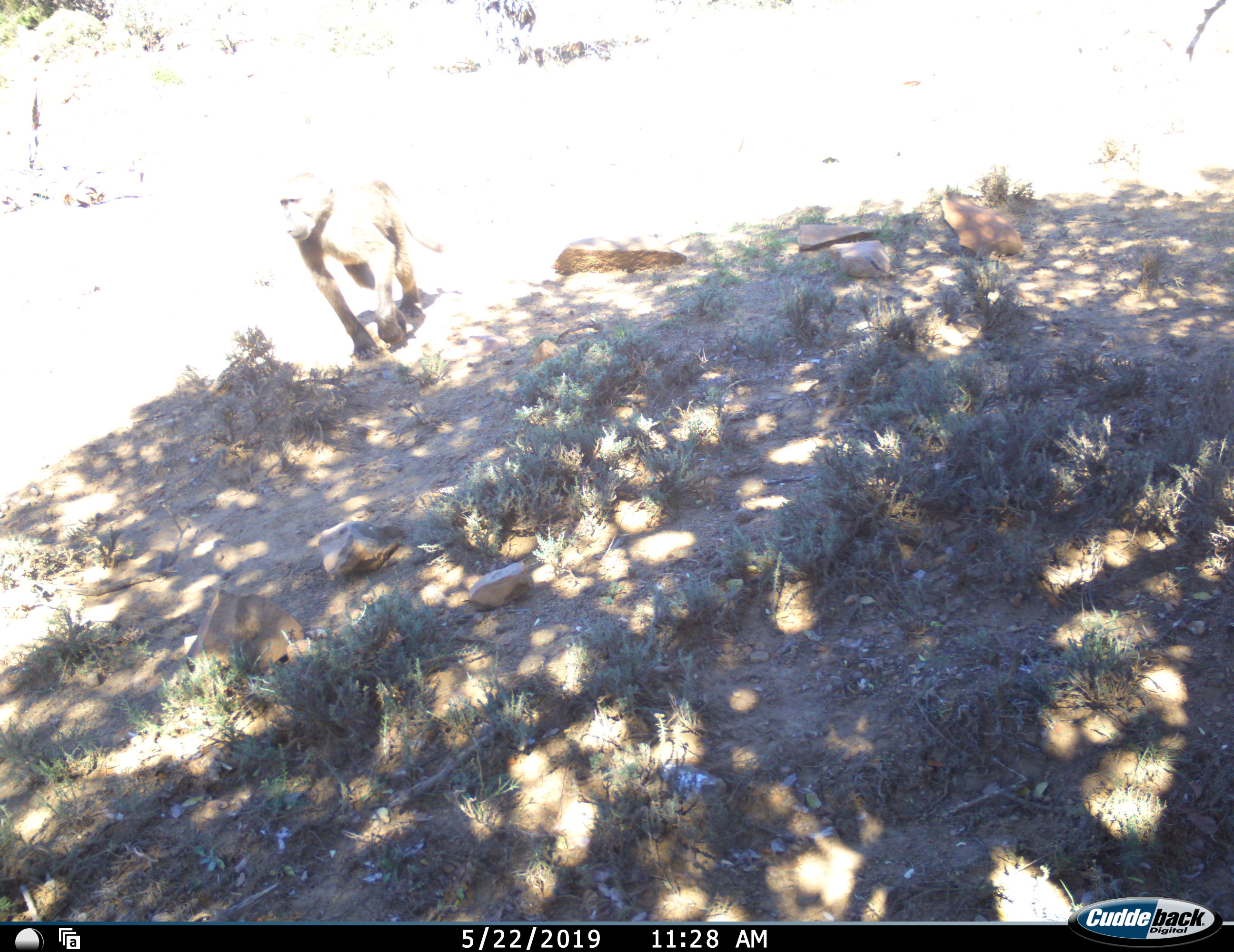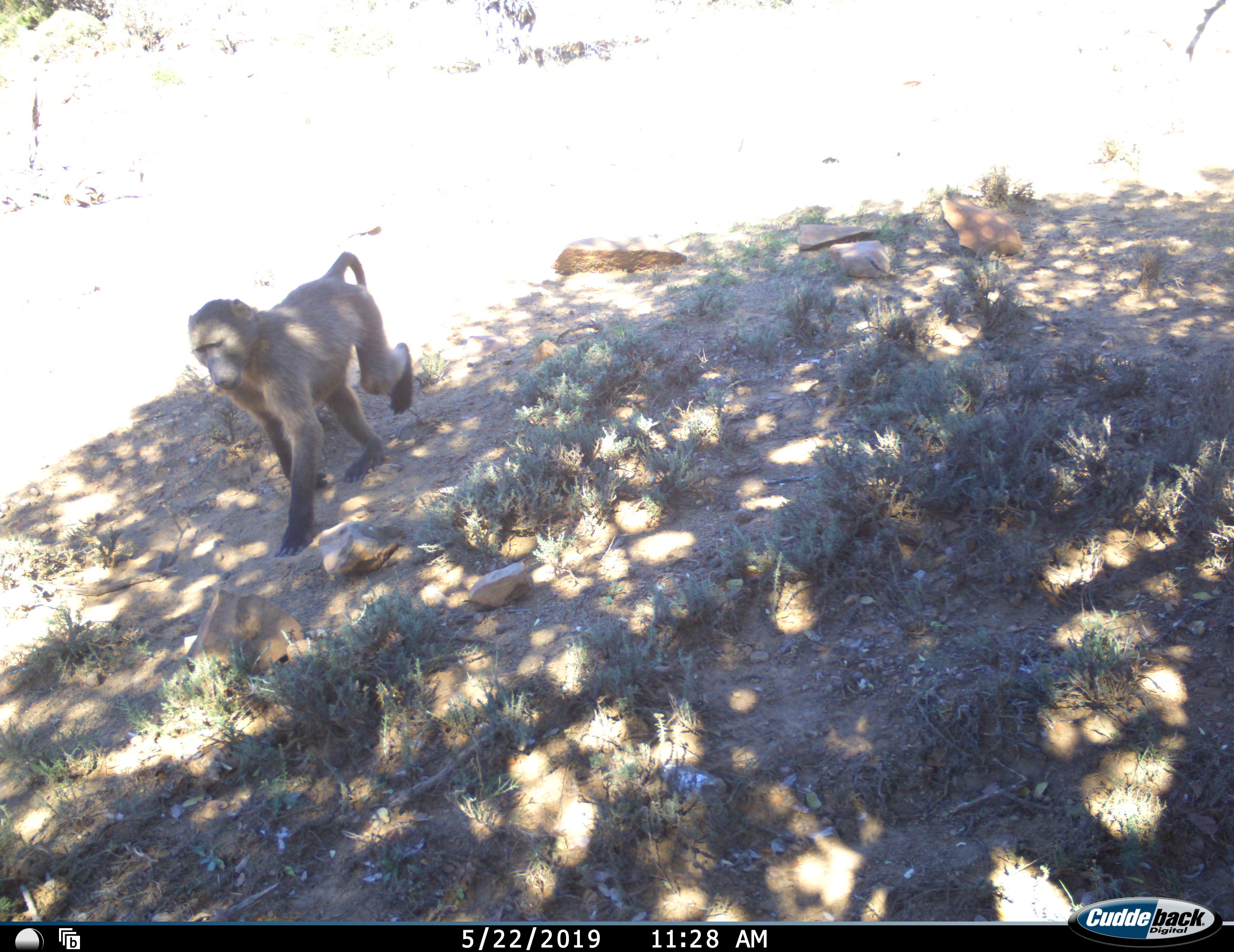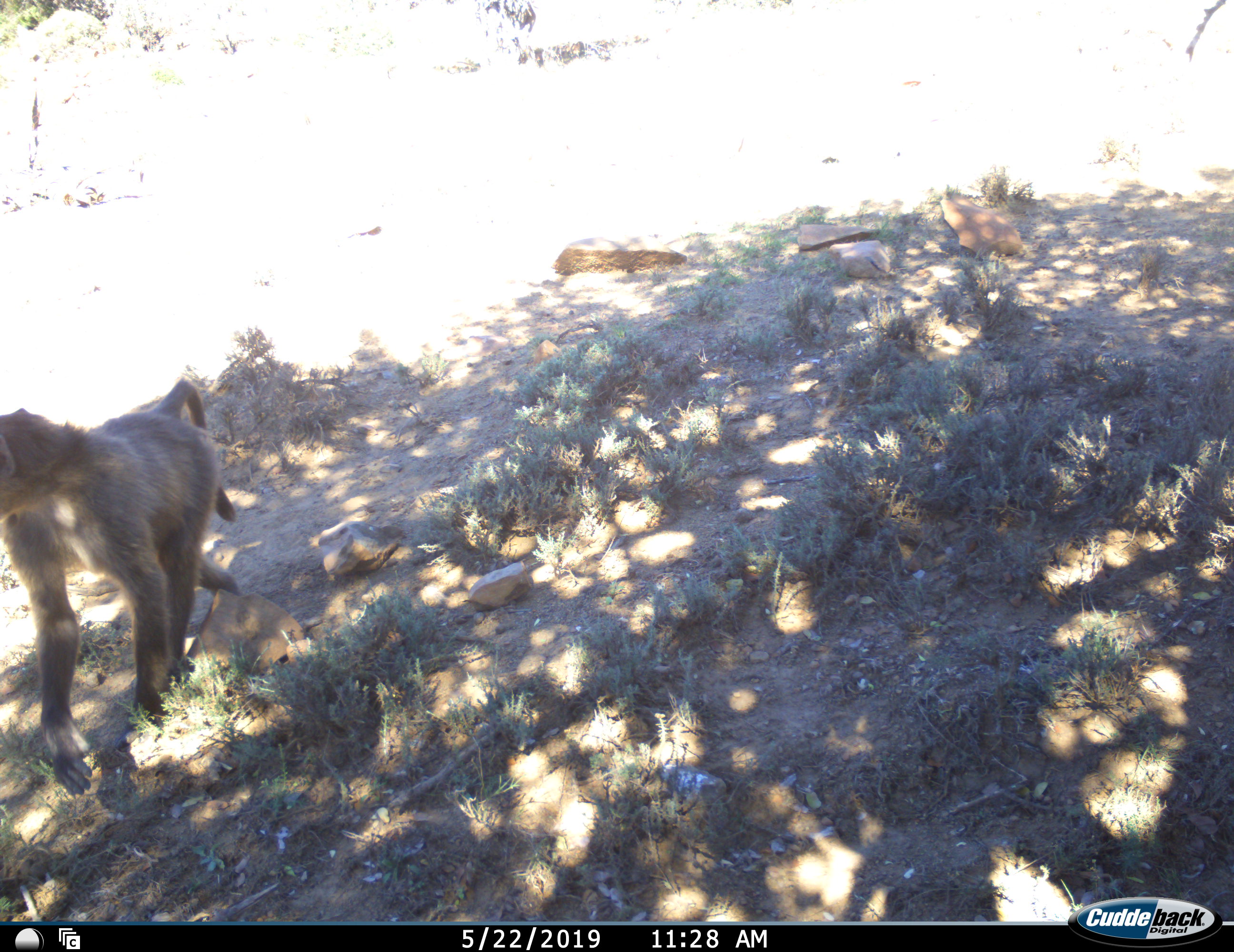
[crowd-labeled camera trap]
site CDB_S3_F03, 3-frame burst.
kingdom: Animalia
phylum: Chordata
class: Mammalia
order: Primates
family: Cercopithecidae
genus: Papio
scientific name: Papio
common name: baboon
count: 1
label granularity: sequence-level